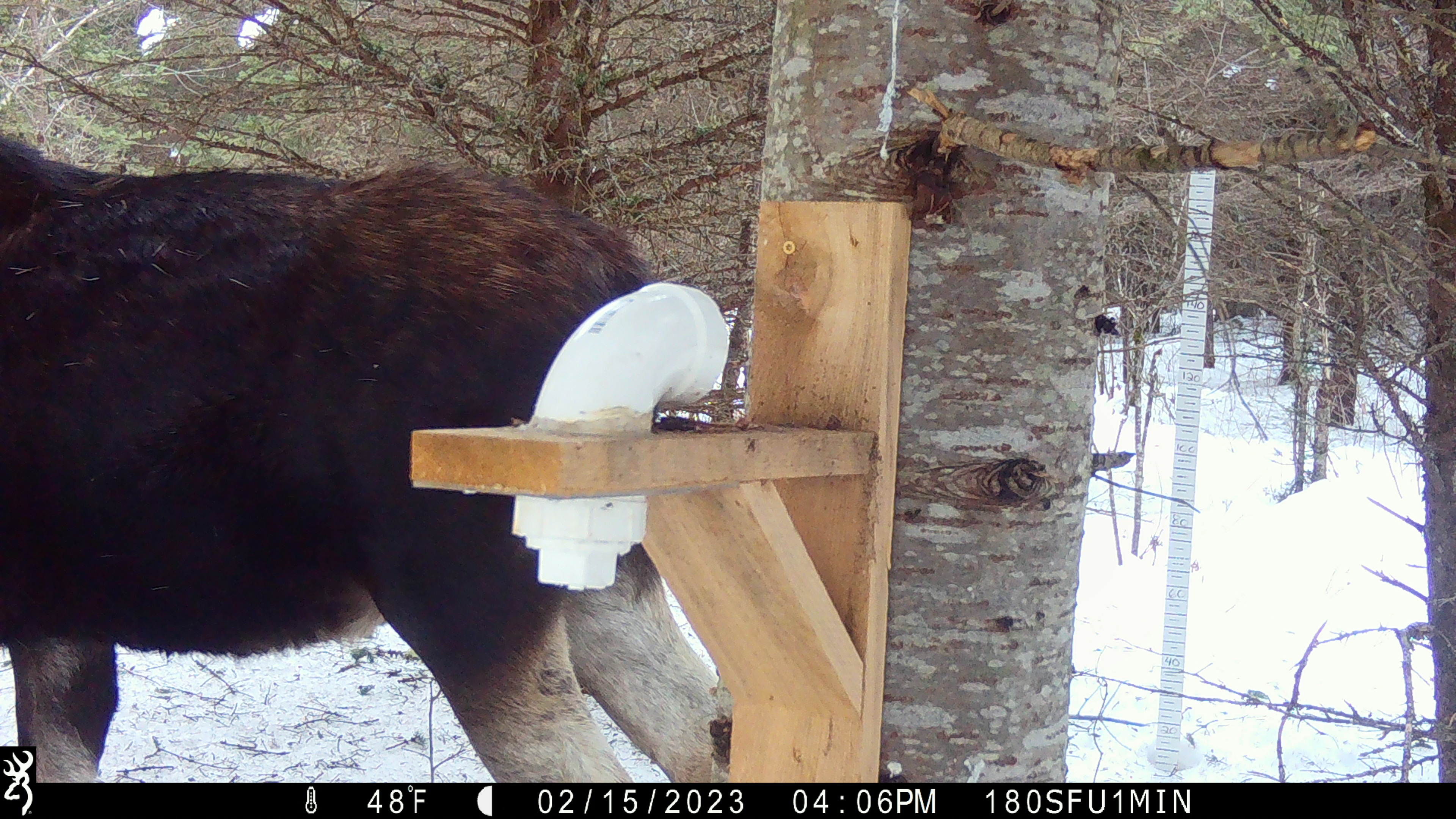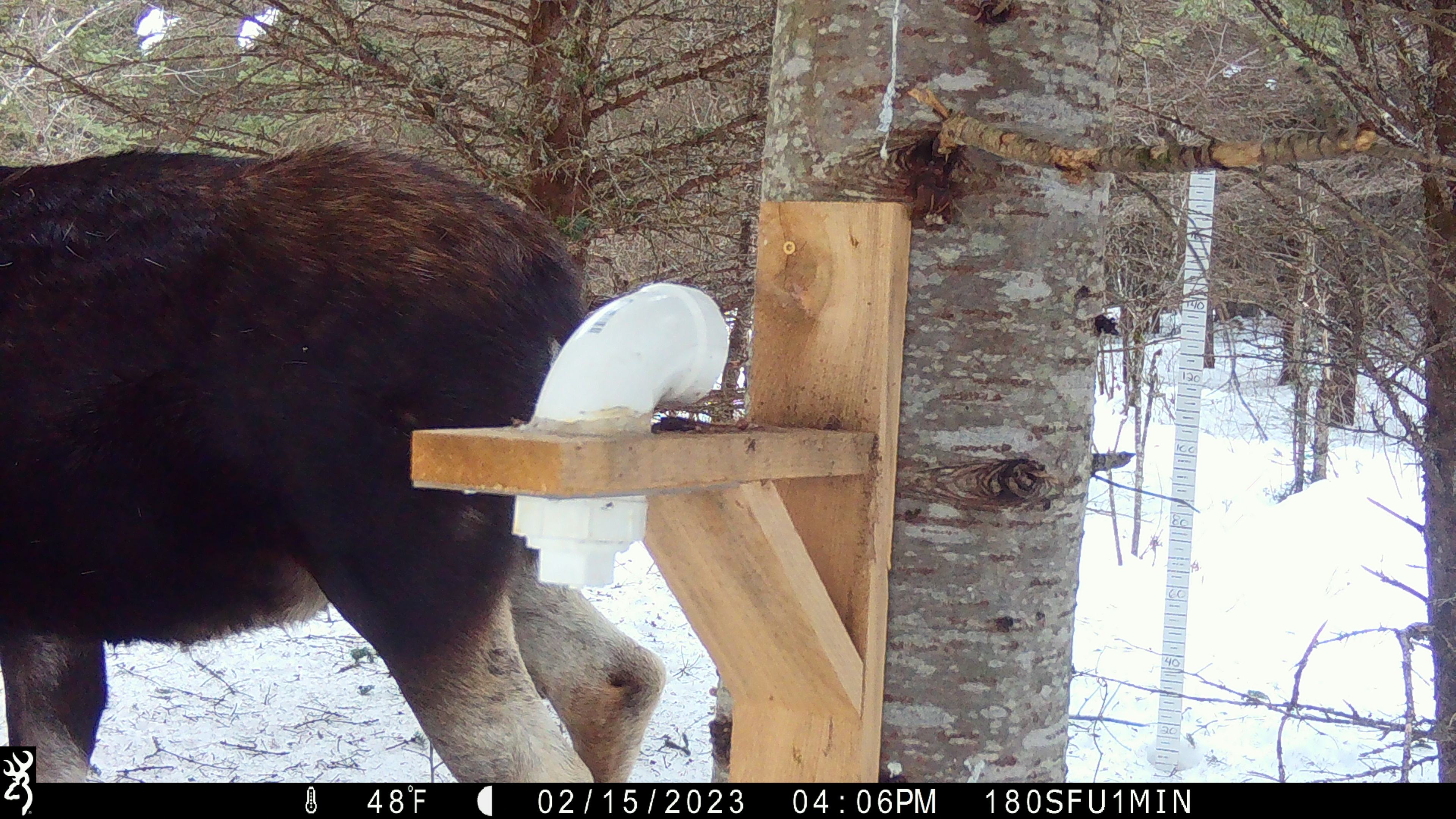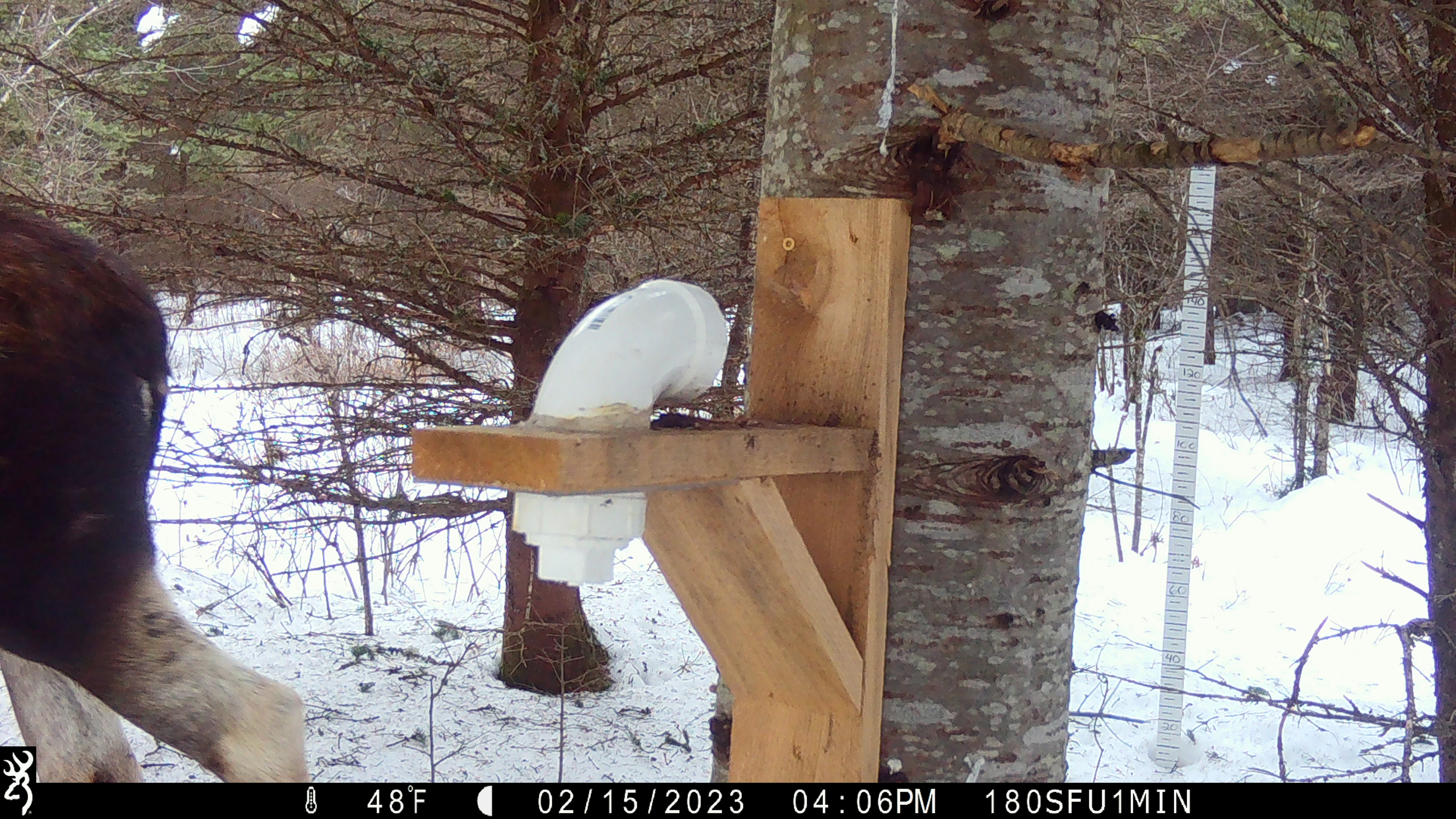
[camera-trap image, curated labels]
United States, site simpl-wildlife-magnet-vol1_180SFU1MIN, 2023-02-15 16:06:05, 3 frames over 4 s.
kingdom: Animalia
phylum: Chordata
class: Mammalia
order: Artiodactyla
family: Cervidae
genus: Alces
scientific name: Alces alces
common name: moose